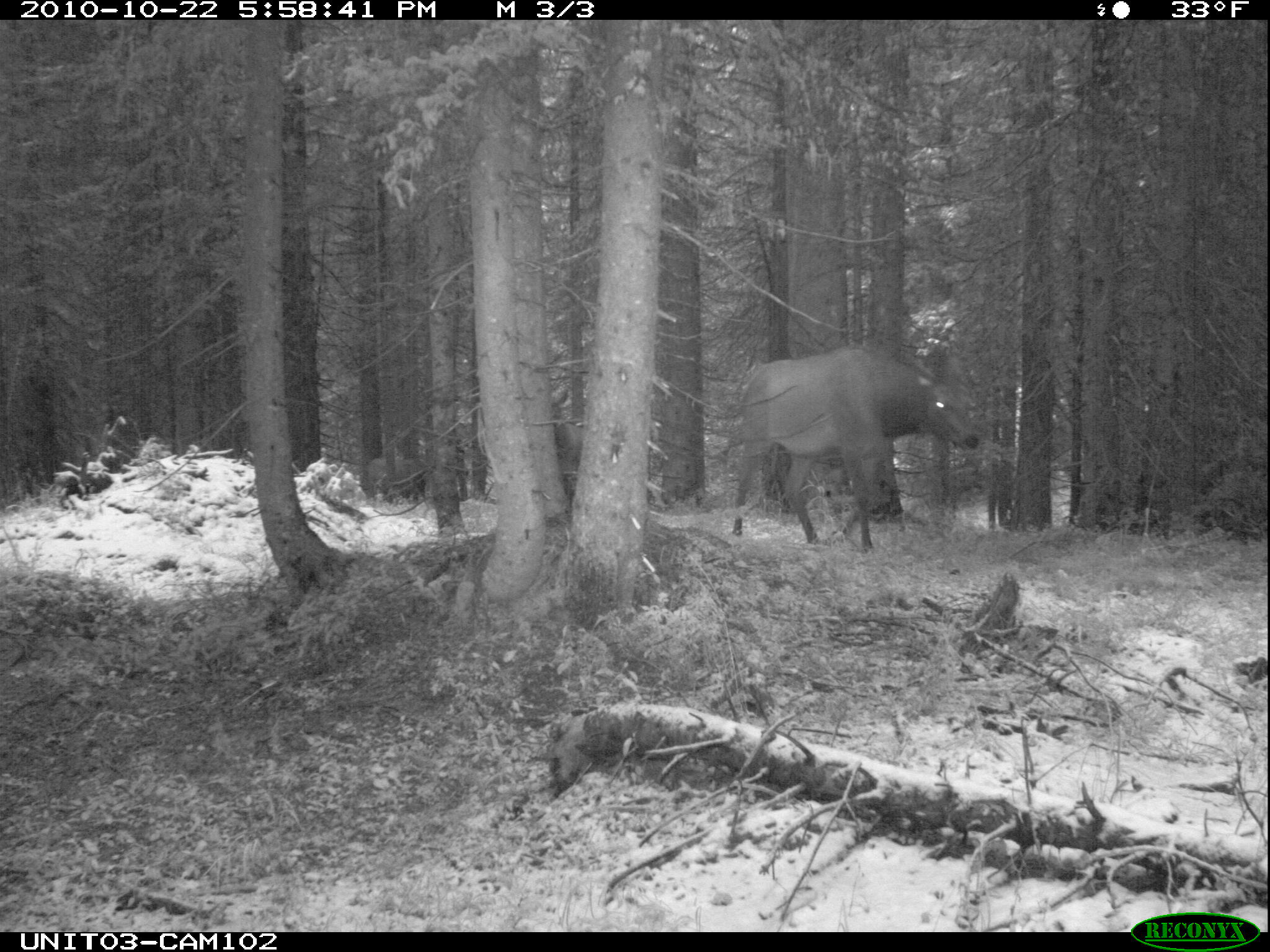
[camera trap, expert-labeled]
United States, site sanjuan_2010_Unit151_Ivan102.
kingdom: Animalia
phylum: Chordata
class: Mammalia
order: Artiodactyla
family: Cervidae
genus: Cervus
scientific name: Cervus elaphus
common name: red deer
Cervus elaphus (red deer).